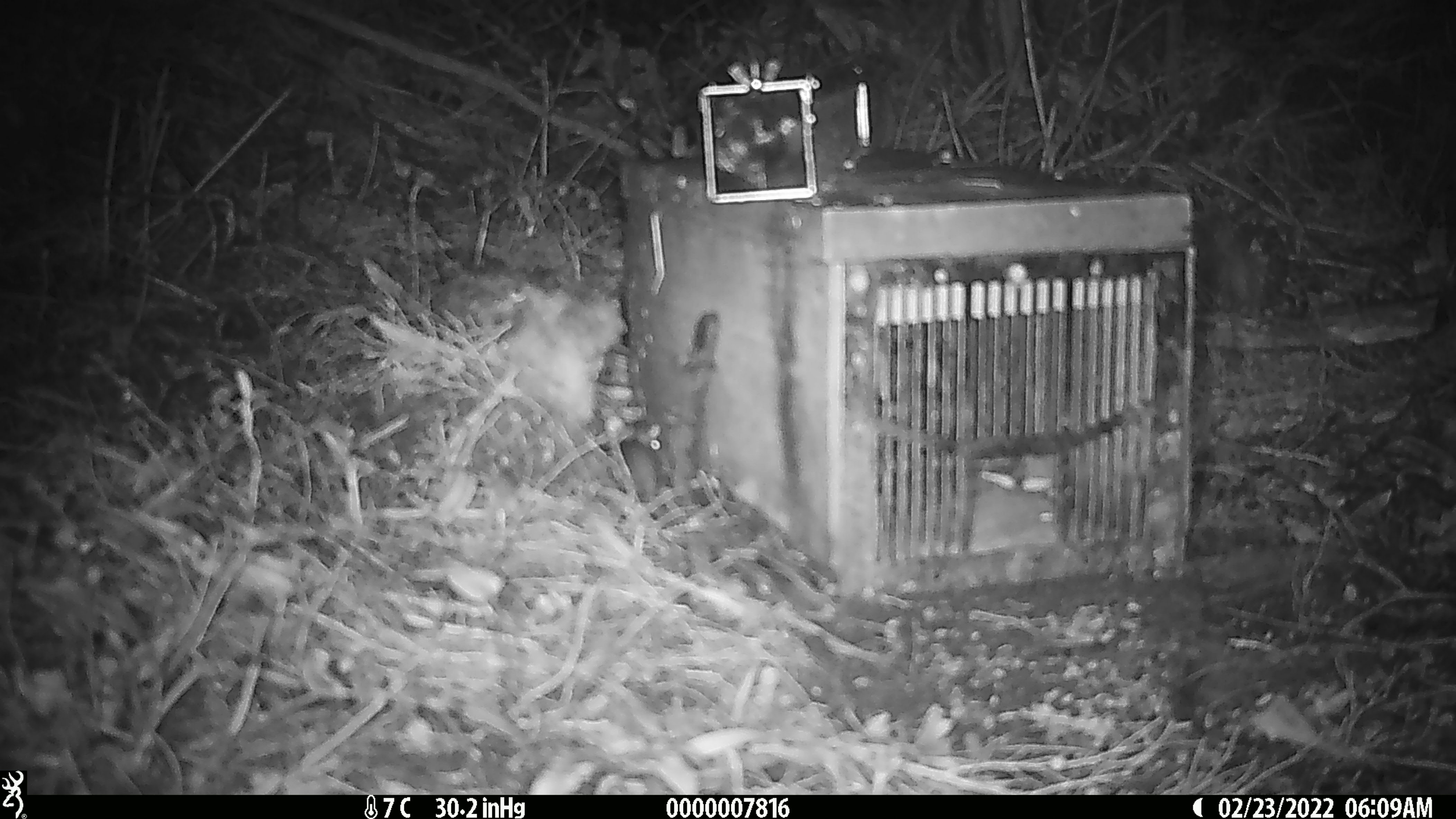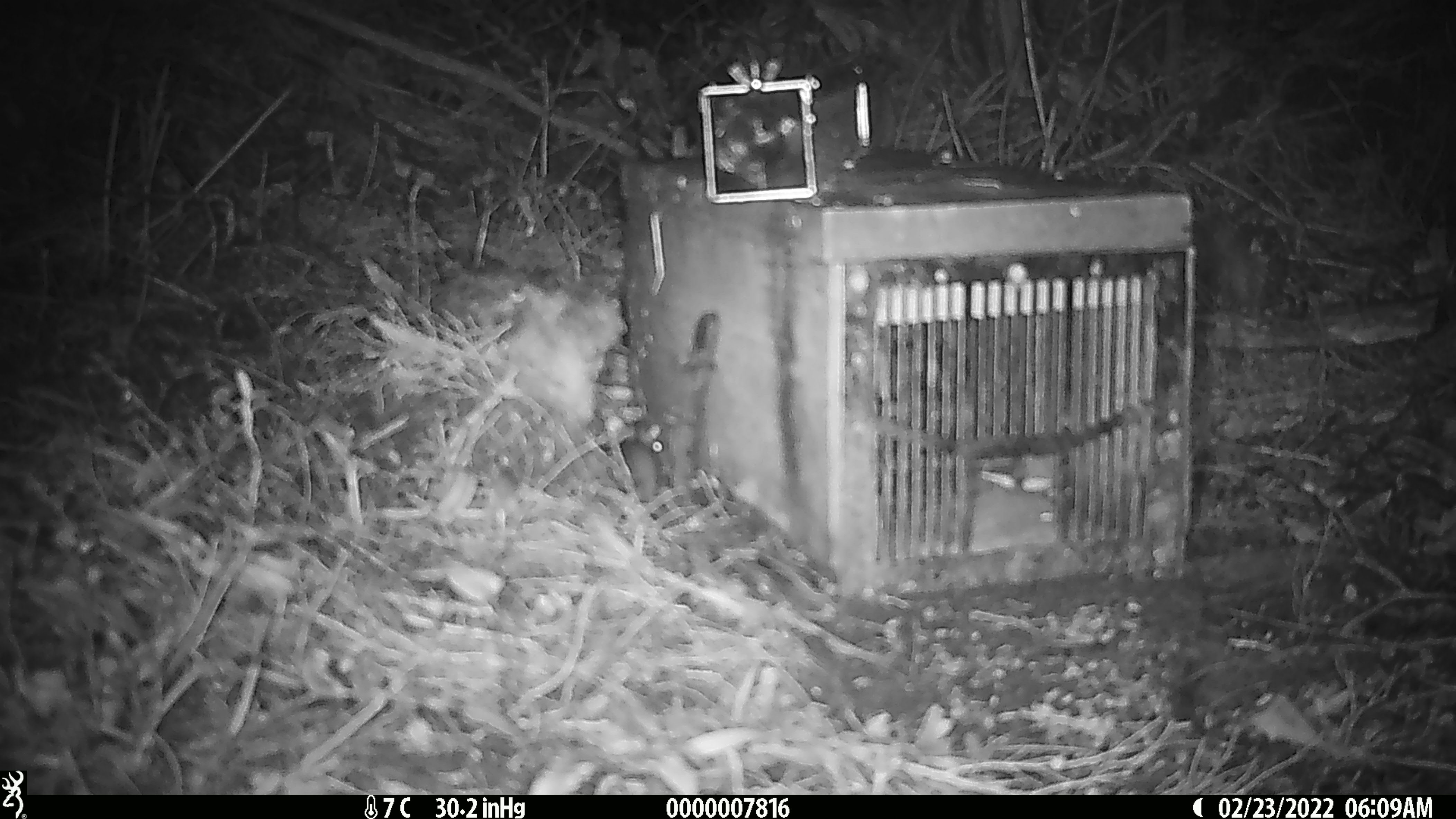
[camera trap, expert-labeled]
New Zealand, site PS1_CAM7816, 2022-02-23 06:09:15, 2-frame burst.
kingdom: Animalia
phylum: Chordata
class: Mammalia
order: Rodentia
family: Muridae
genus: Mus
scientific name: Mus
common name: mouse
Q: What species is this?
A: Mouse (Mus).